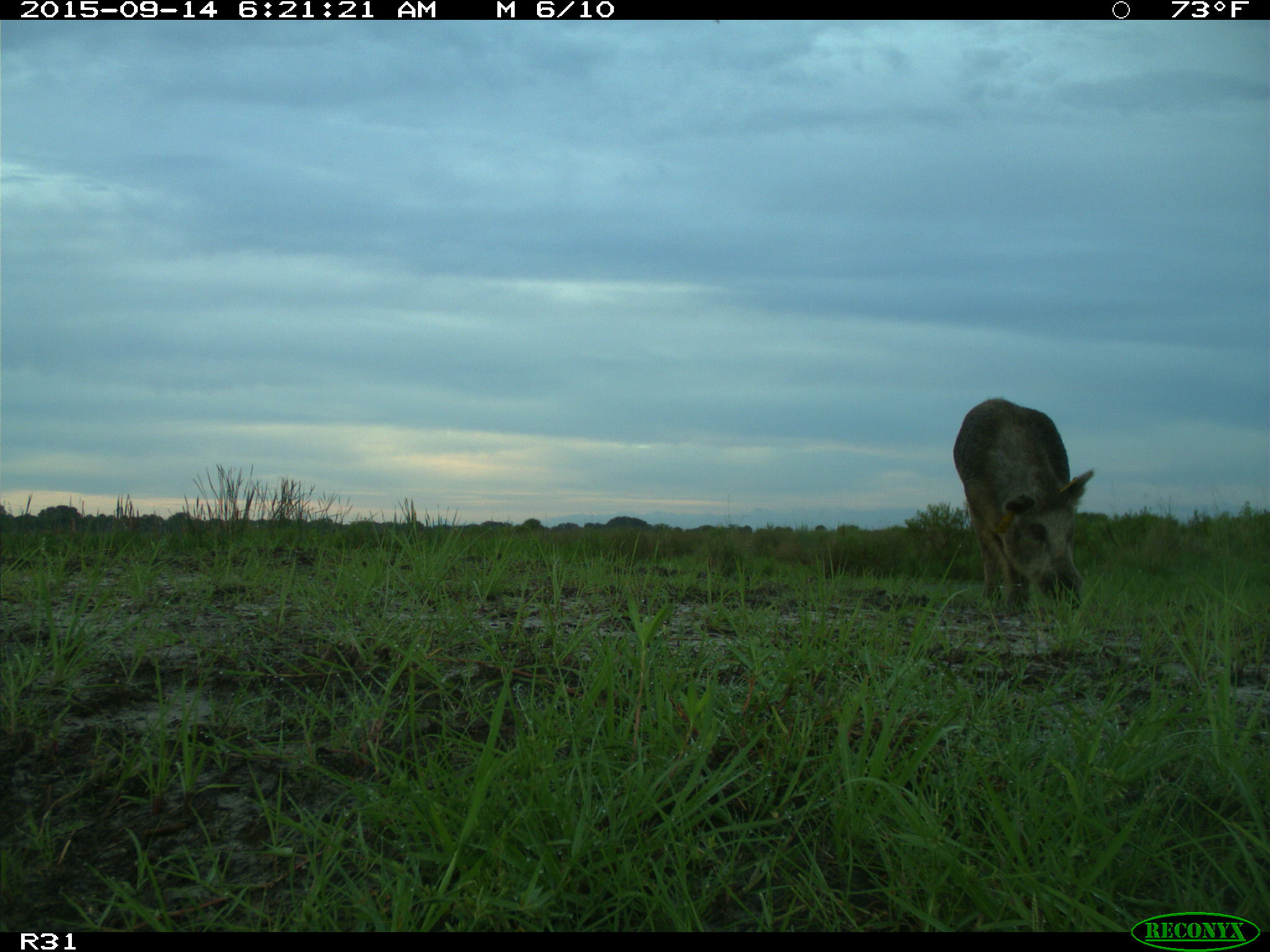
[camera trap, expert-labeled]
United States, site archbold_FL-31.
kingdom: Animalia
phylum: Chordata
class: Mammalia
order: Artiodactyla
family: Suidae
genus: Sus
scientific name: Sus scrofa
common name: wild boar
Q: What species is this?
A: Sus scrofa (wild boar).